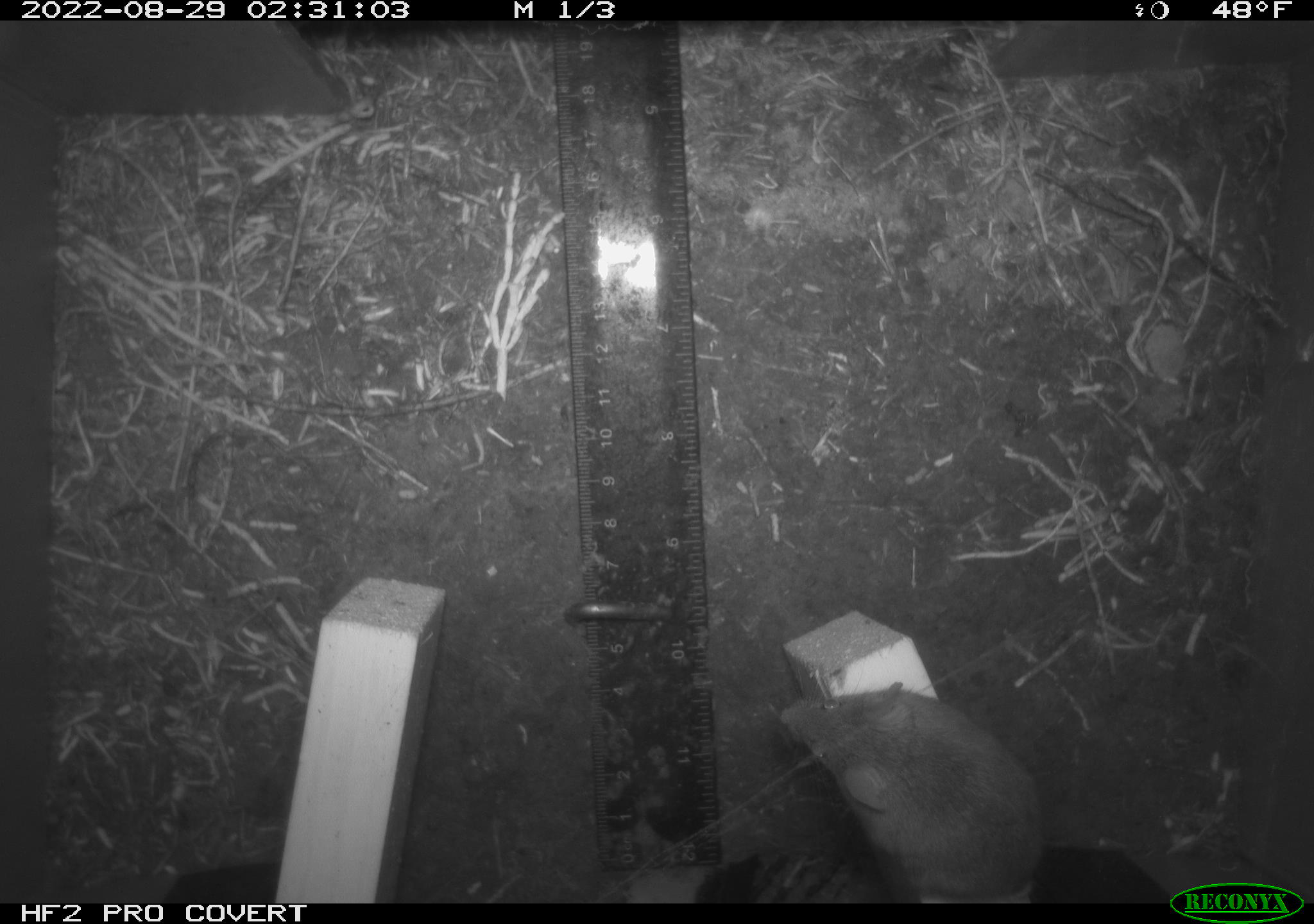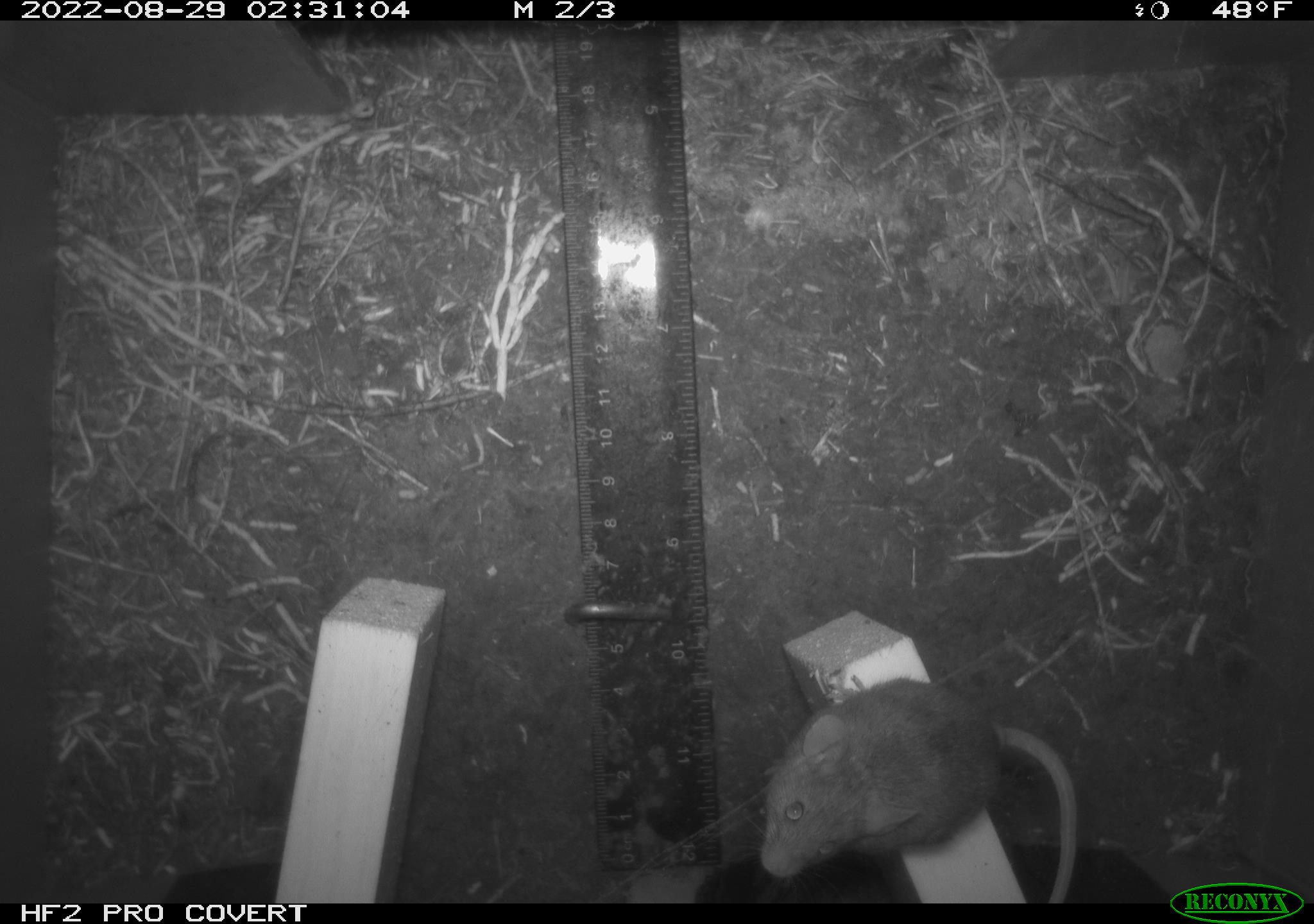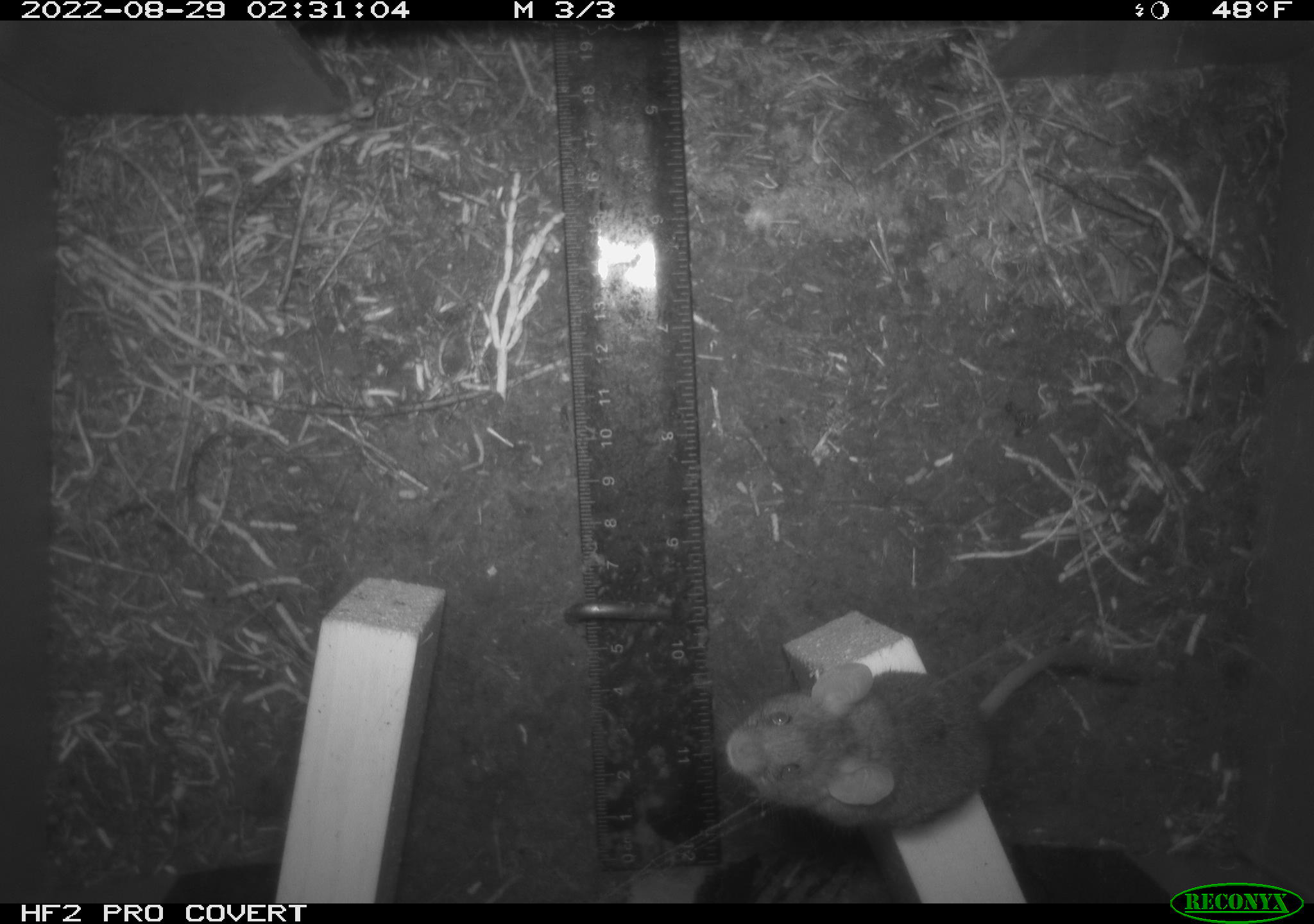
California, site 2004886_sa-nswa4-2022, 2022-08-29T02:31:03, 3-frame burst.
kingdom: Animalia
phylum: Chordata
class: Mammalia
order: Rodentia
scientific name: Rodentia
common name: rodent